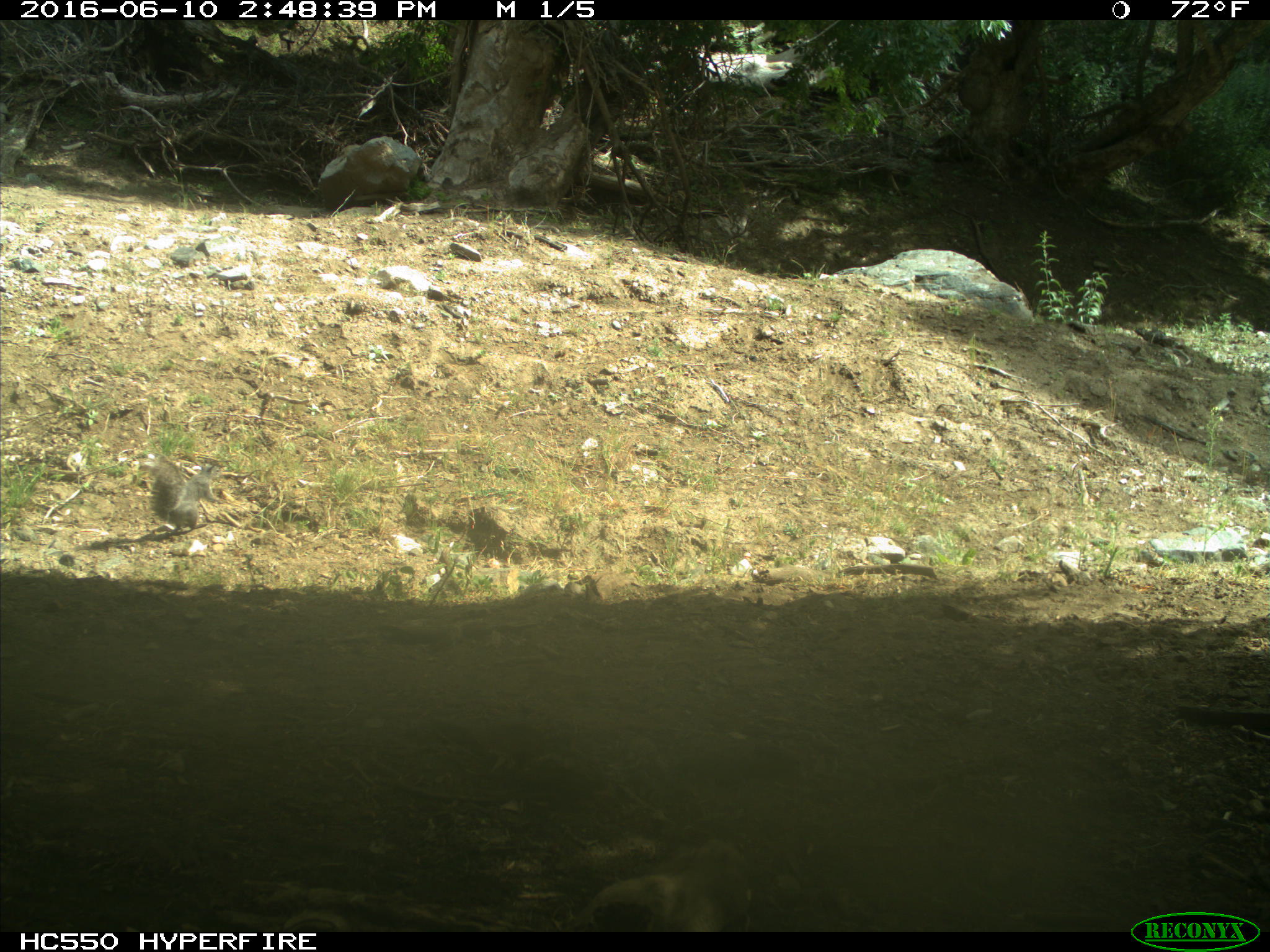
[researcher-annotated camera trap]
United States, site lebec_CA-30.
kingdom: Animalia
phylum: Chordata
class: Mammalia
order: Rodentia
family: Sciuridae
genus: Sciurus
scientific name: Sciurus carolinensis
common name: eastern gray squirrel